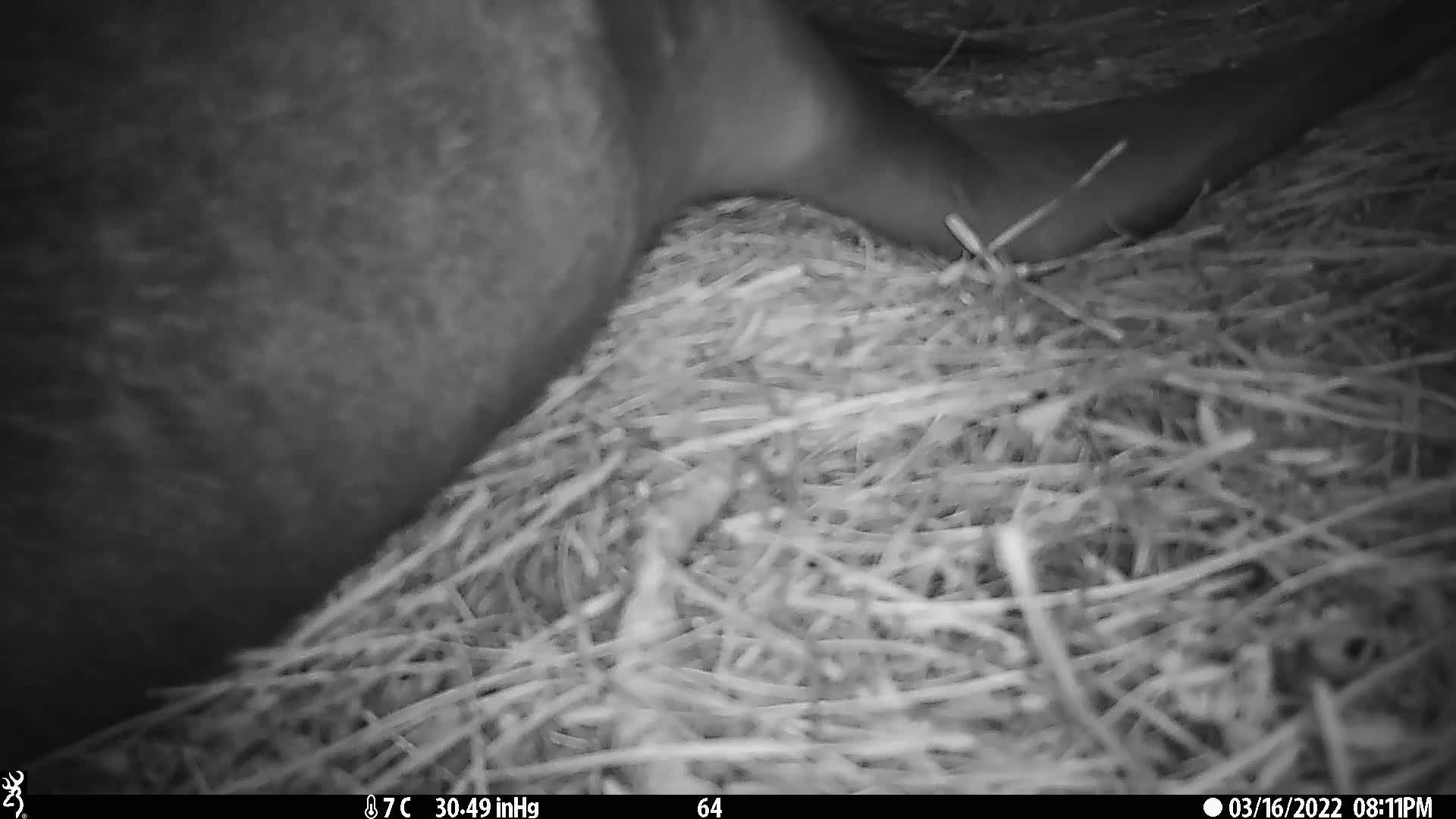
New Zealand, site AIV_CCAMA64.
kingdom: Animalia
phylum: Chordata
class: Mammalia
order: Carnivora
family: Otariidae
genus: Phocarctos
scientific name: Phocarctos hookeri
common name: new zealand sea lion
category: sealion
Sealion (new zealand sea lion) (Phocarctos hookeri).